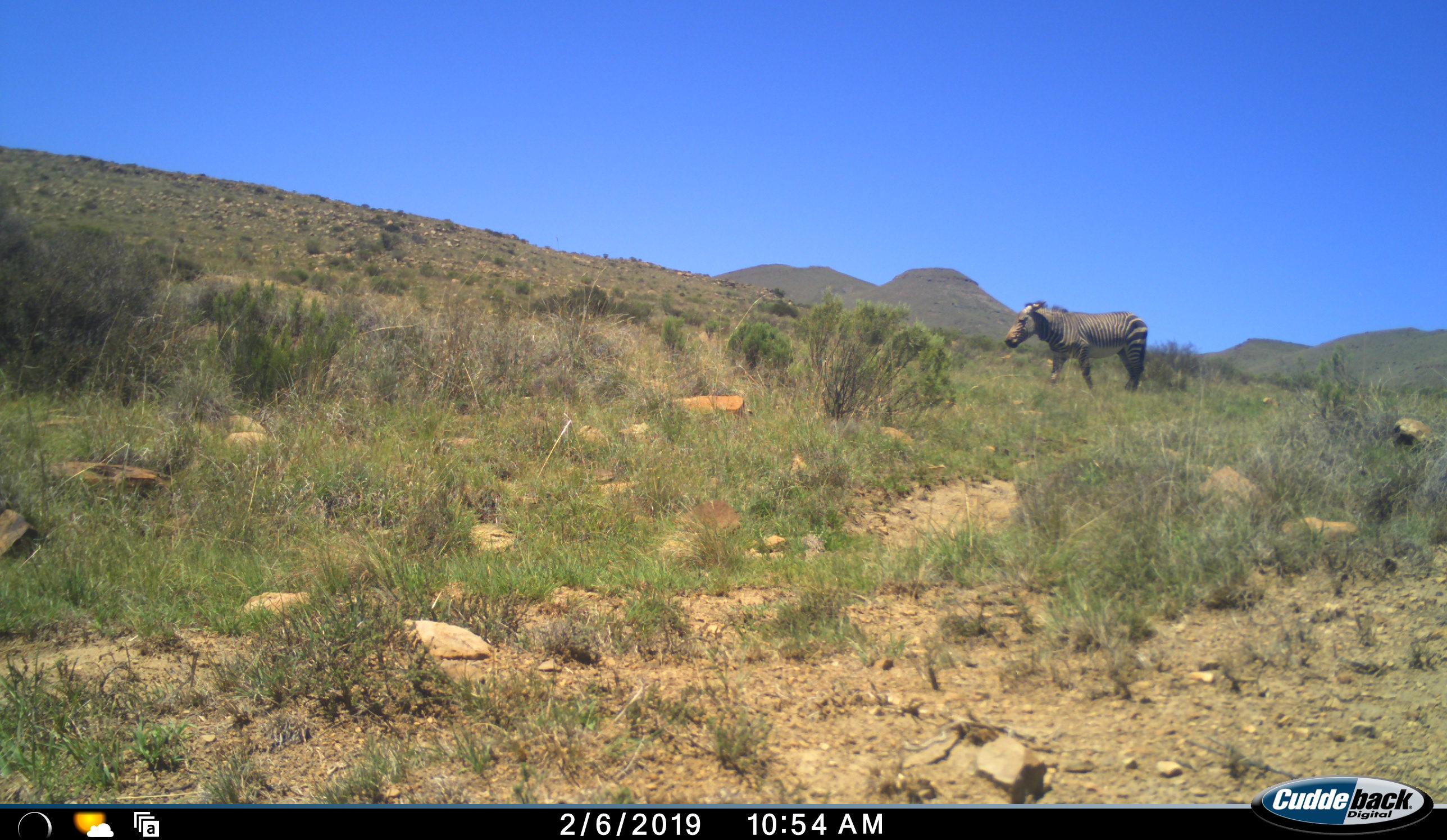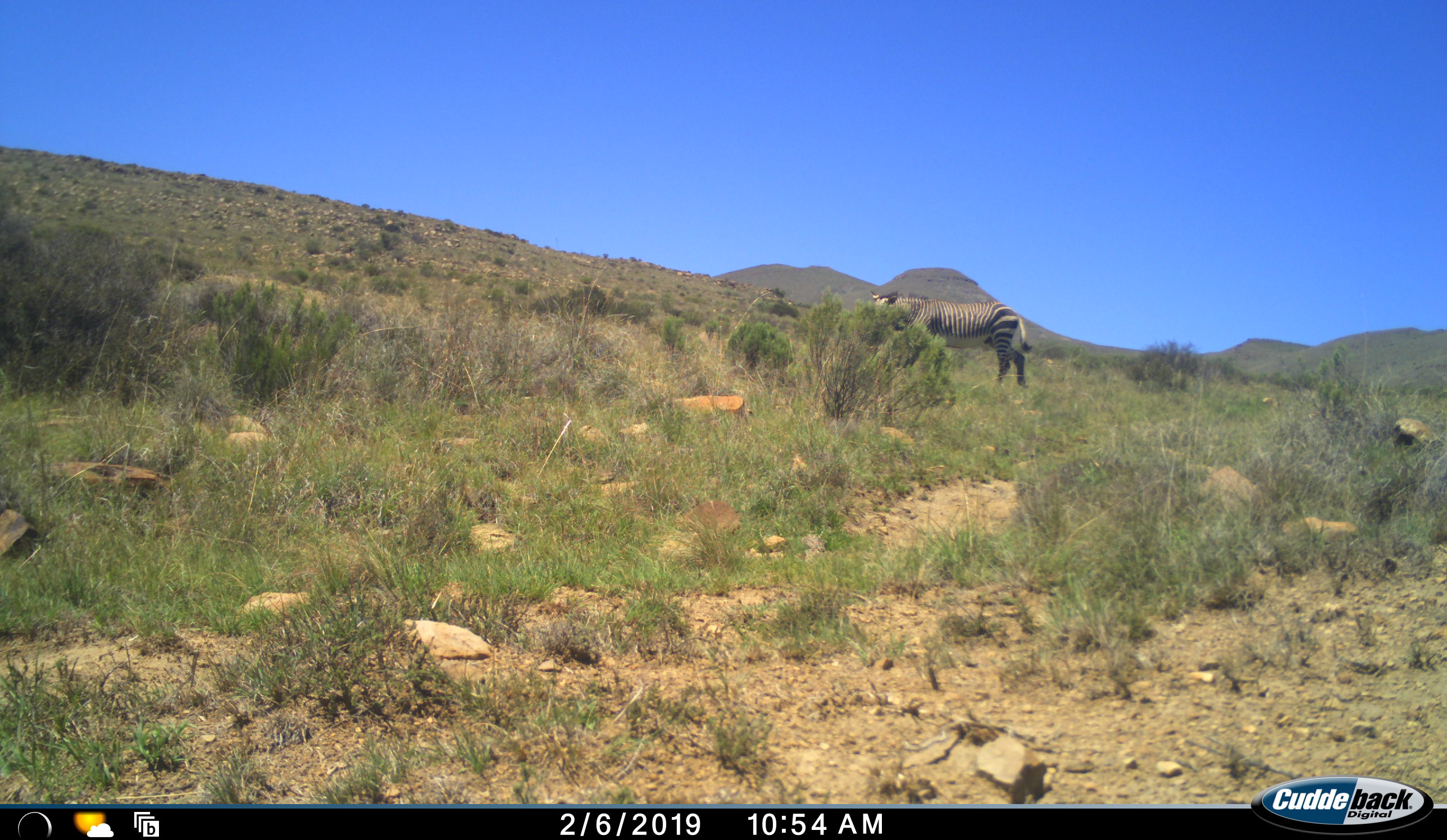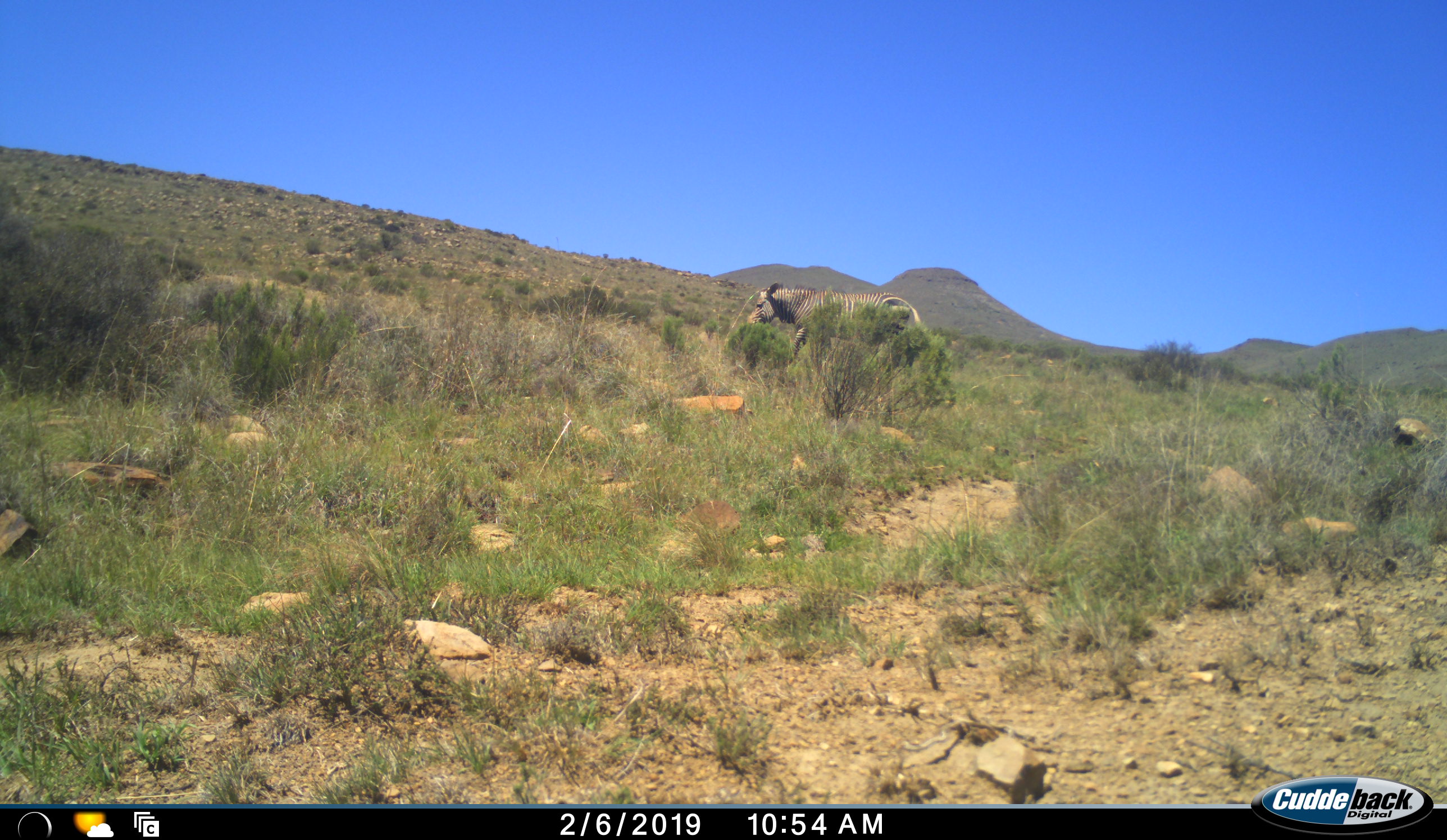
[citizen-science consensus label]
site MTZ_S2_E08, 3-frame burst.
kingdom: Animalia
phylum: Chordata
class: Mammalia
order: Perissodactyla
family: Equidae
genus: Equus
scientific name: Equus zebra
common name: mountain zebra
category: zebramountain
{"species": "zebramountain (mountain zebra) (Equus zebra)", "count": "1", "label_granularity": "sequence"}